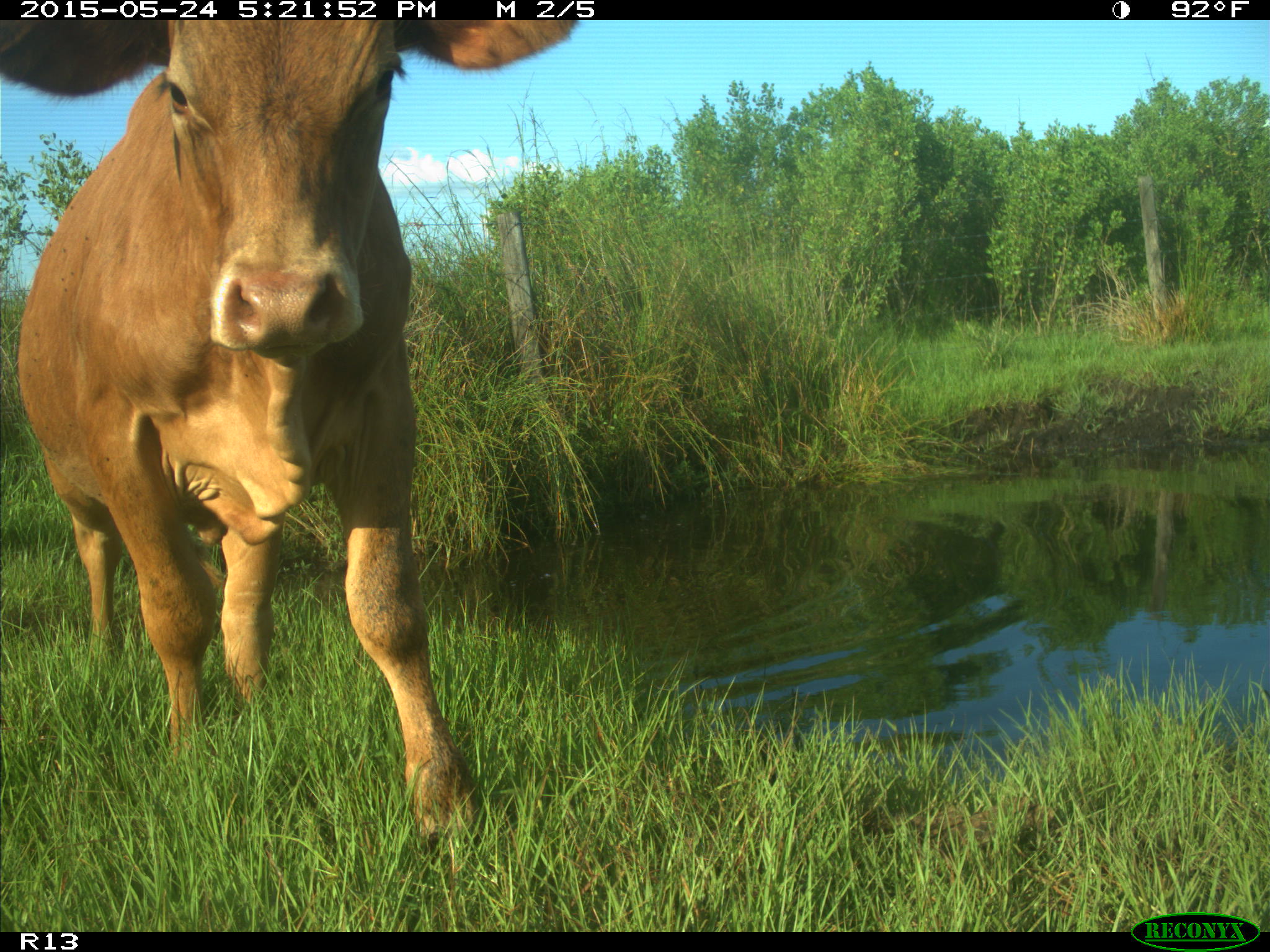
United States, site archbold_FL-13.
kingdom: Animalia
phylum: Chordata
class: Mammalia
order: Artiodactyla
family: Bovidae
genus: Bos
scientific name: Bos taurus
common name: domestic cow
Bos taurus (domestic cow).